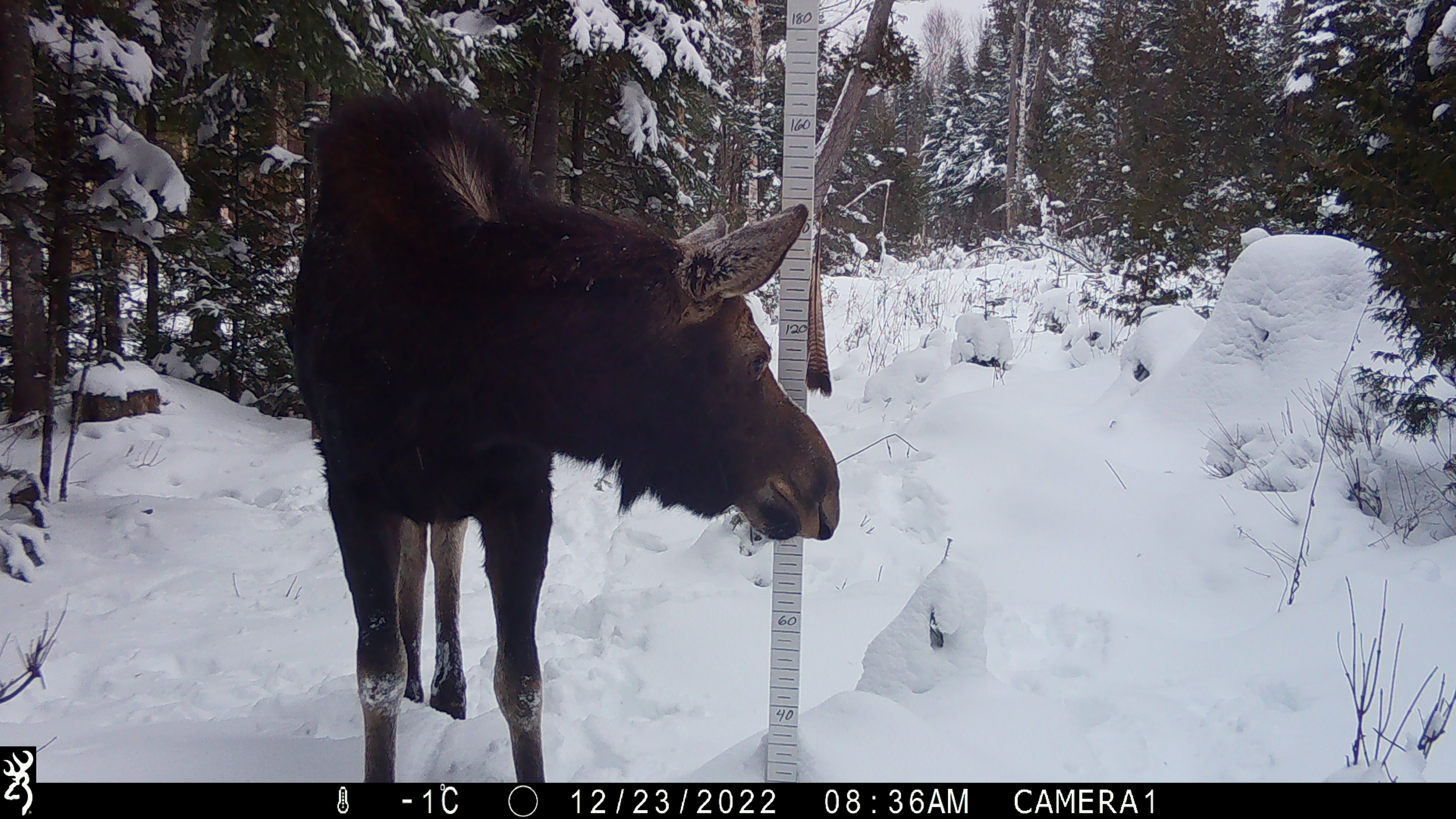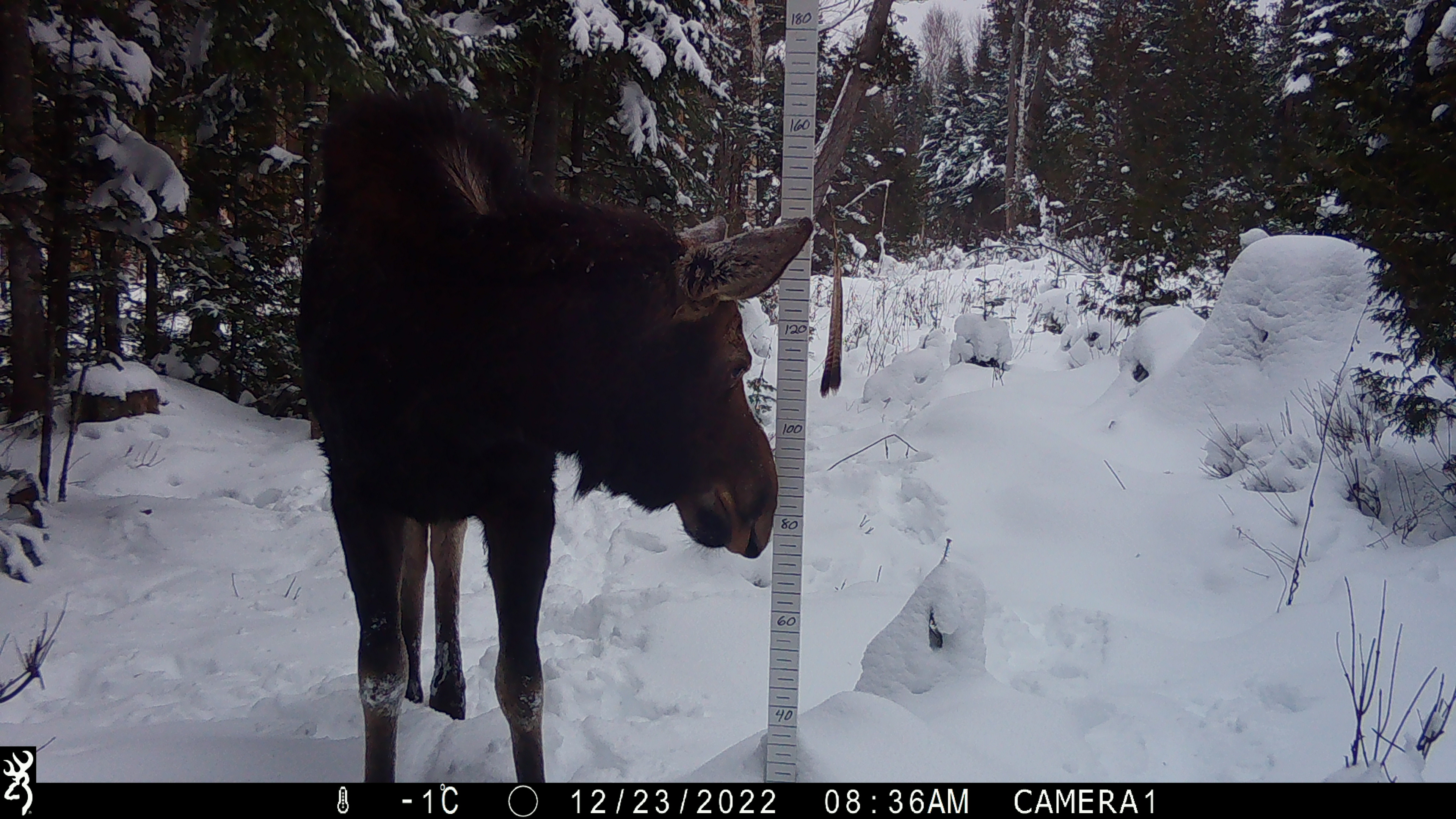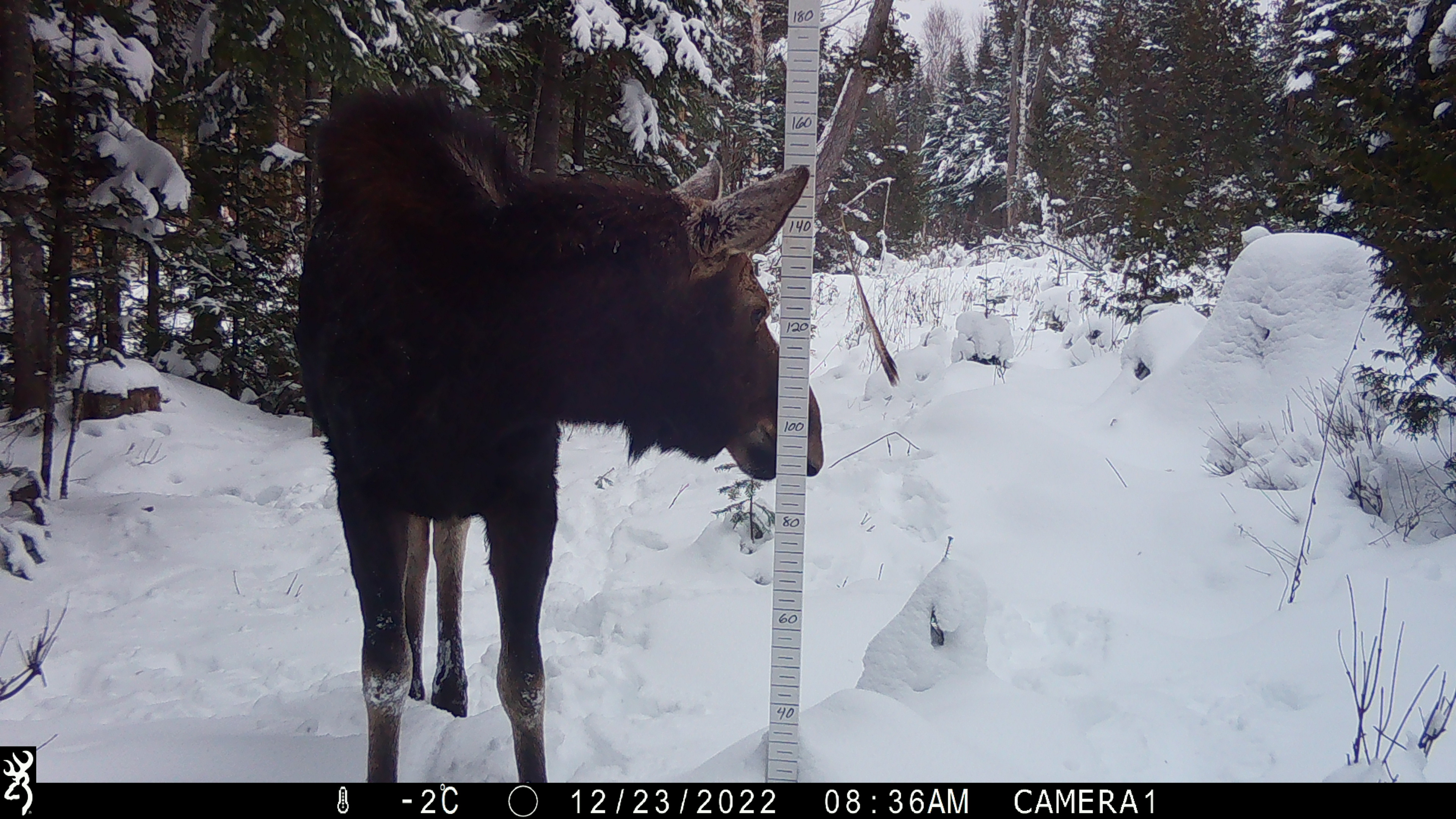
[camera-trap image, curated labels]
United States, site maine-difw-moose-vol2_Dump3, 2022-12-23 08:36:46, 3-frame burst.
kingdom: Animalia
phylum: Chordata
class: Mammalia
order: Artiodactyla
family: Cervidae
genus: Alces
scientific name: Alces alces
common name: moose